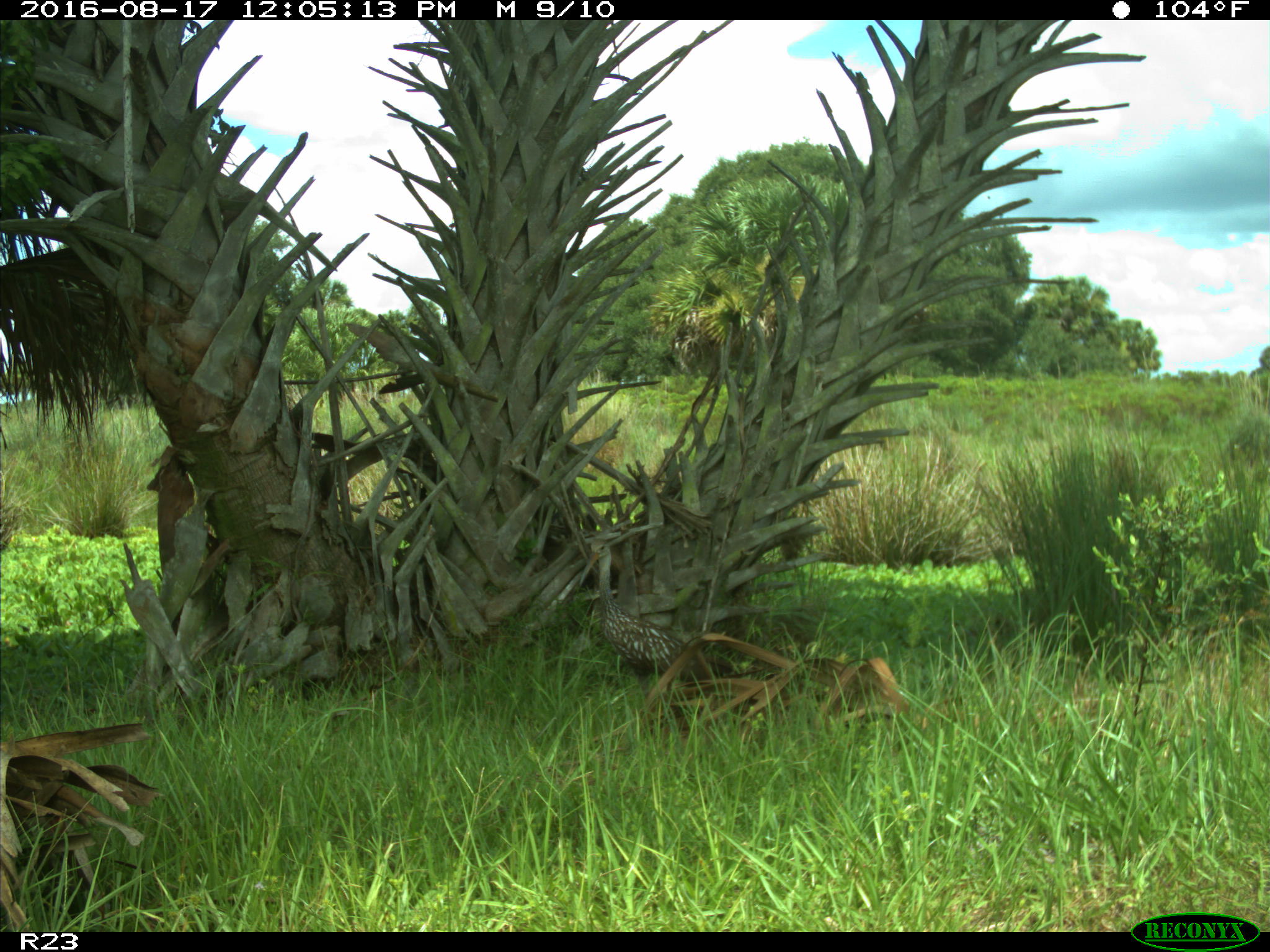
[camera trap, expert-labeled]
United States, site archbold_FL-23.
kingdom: Animalia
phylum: Chordata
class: Aves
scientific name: Aves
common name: birds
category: unidentified bird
Unidentified bird (birds) (Aves).